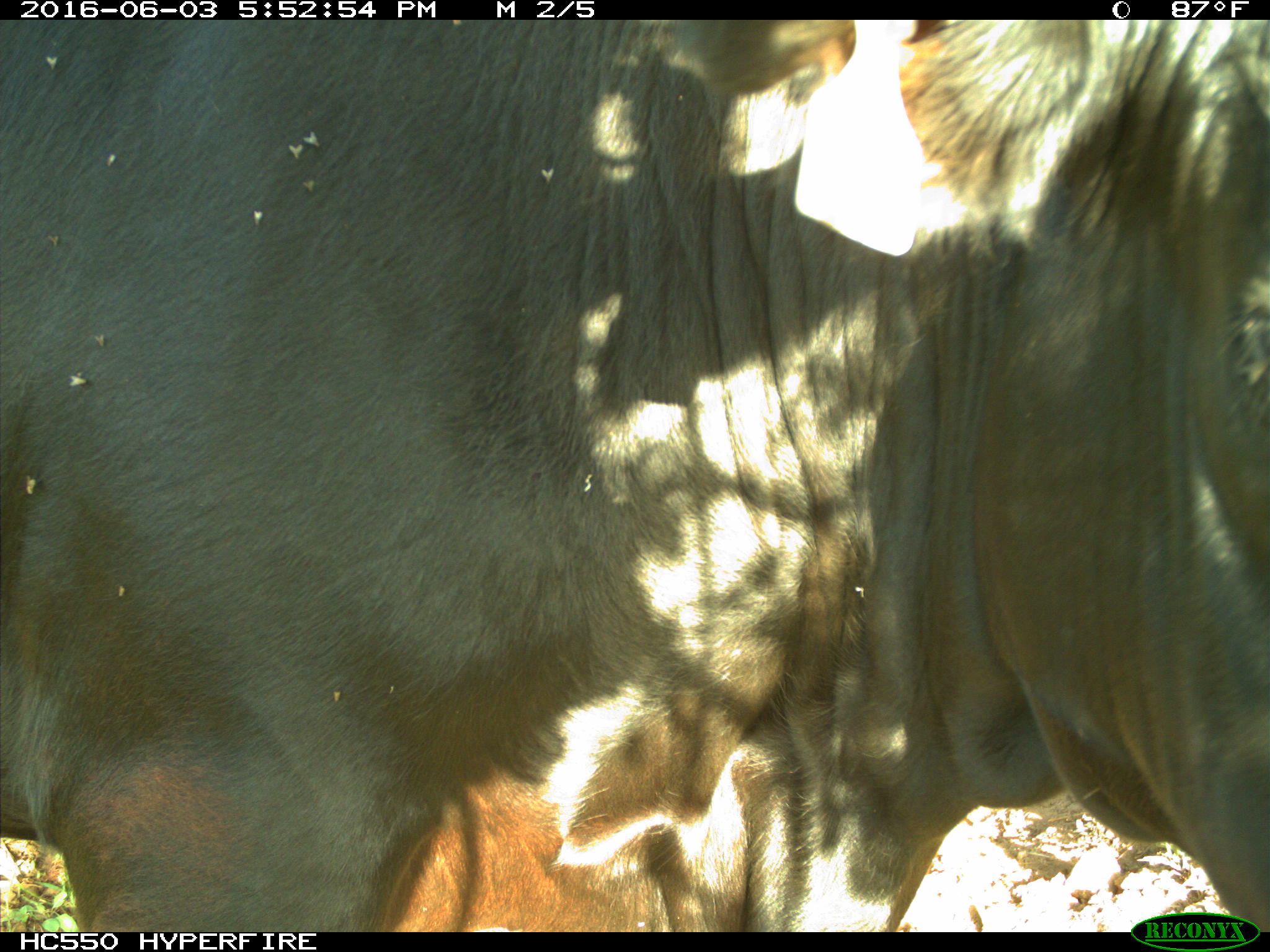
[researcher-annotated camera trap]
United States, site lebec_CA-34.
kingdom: Animalia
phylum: Chordata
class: Mammalia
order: Artiodactyla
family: Bovidae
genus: Bos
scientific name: Bos taurus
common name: domestic cow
Bos taurus (domestic cow).